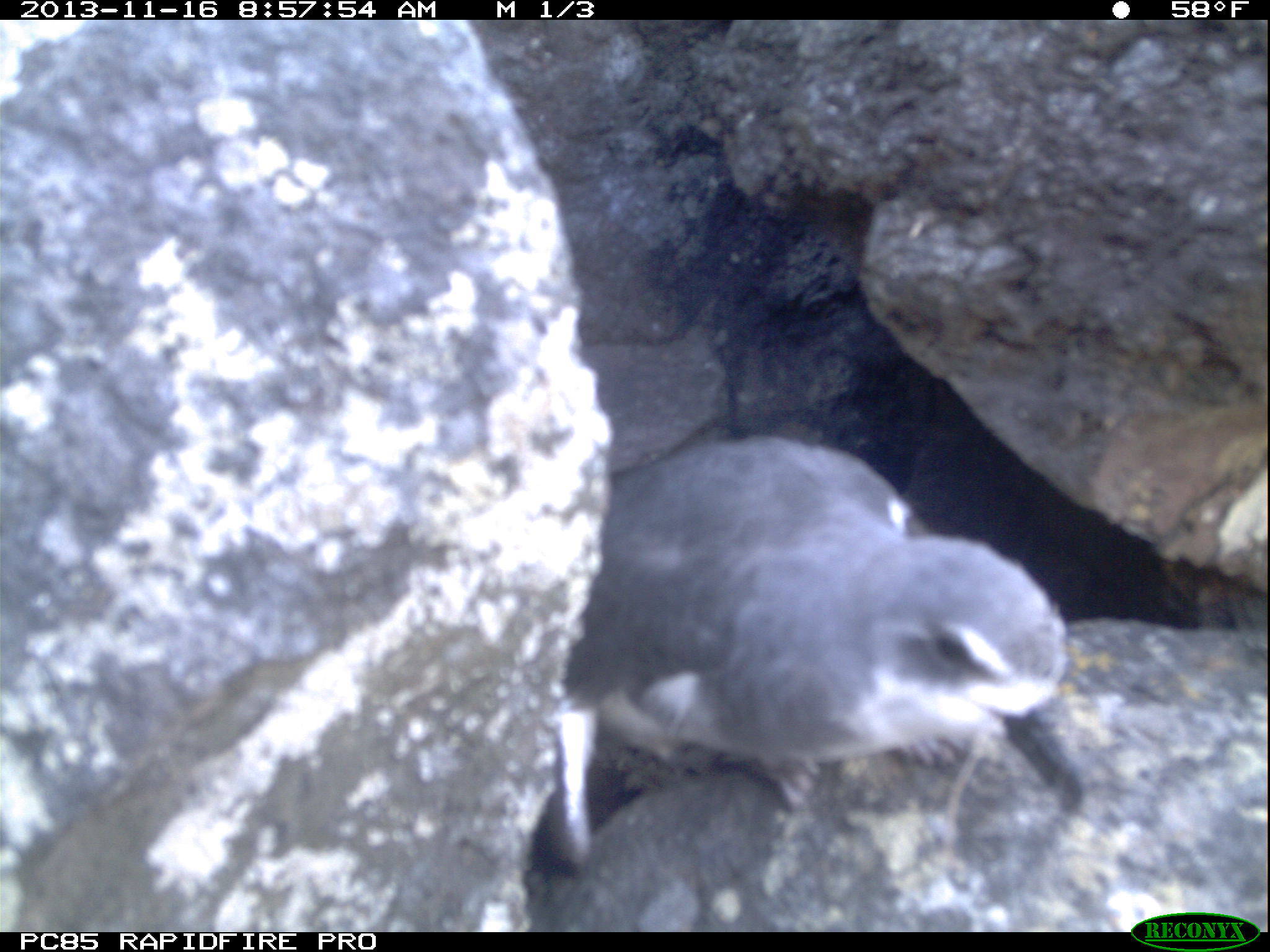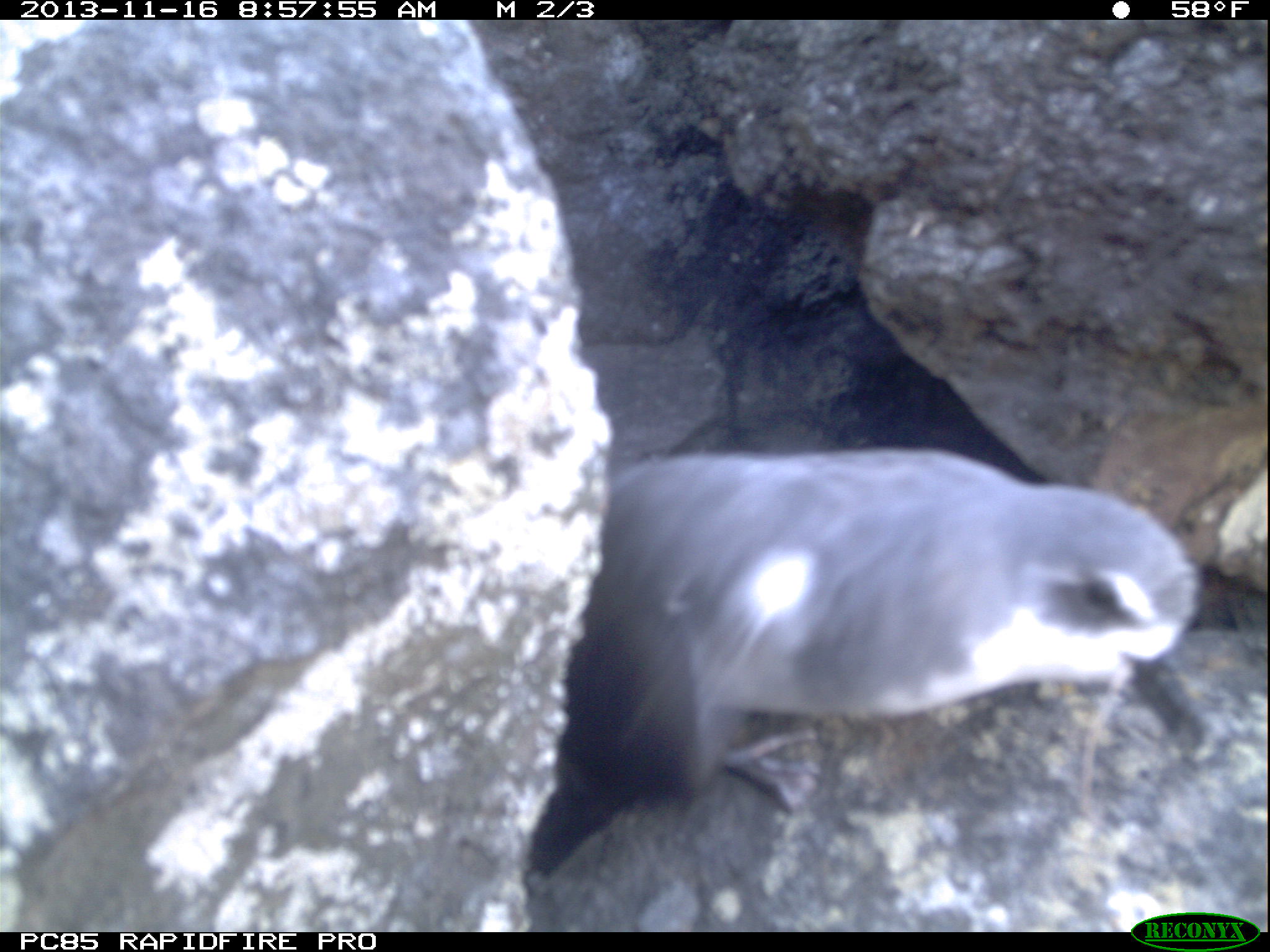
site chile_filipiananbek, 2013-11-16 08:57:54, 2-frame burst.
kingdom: Animalia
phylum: Chordata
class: Aves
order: Procellariiformes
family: Procellariidae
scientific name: Procellariidae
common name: petrel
Petrel (Procellariidae).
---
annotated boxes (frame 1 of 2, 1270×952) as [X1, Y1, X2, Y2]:
petrel: [526, 431, 1093, 914]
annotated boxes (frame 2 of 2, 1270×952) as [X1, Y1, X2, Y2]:
petrel: [520, 434, 1219, 827]